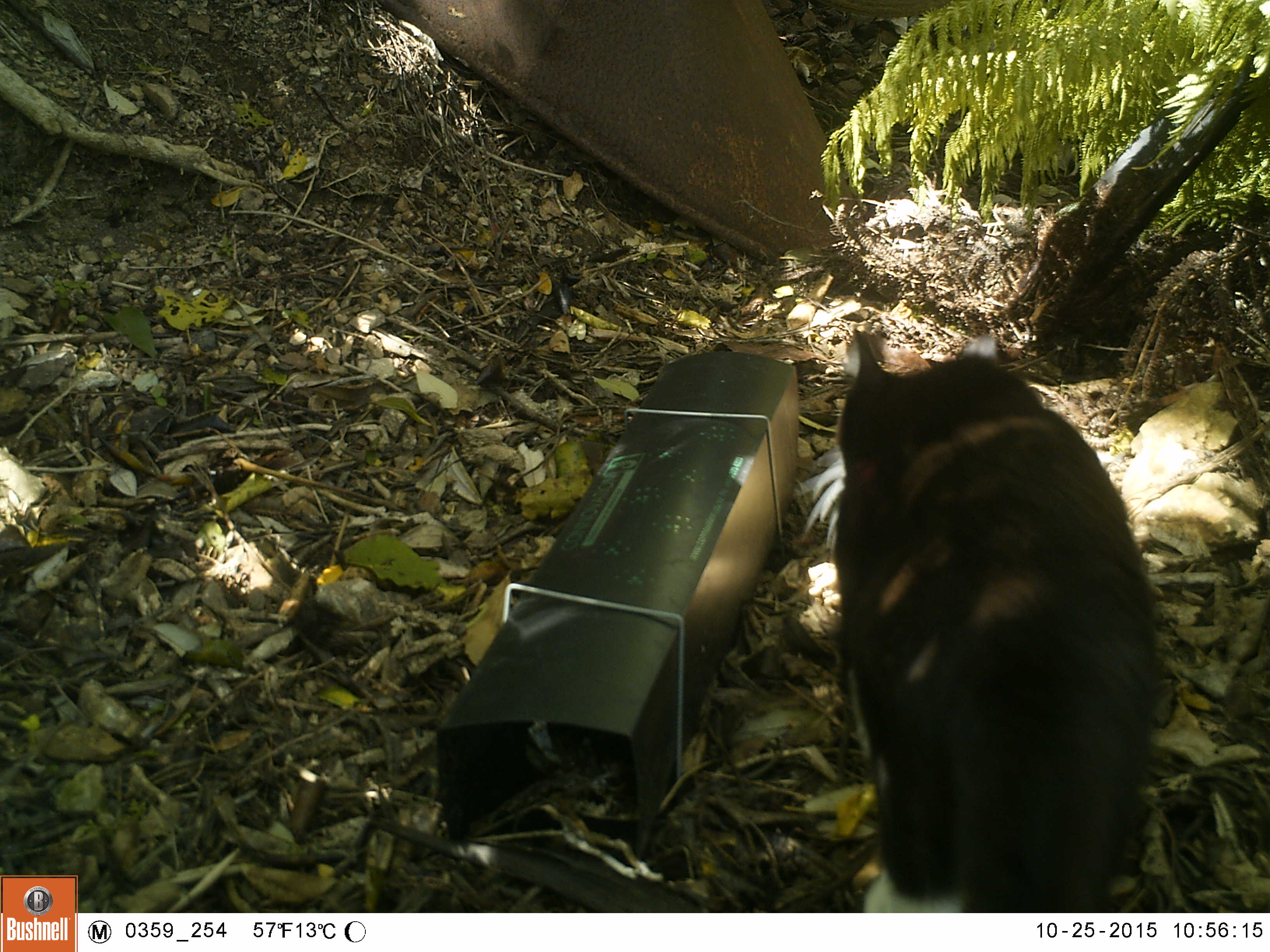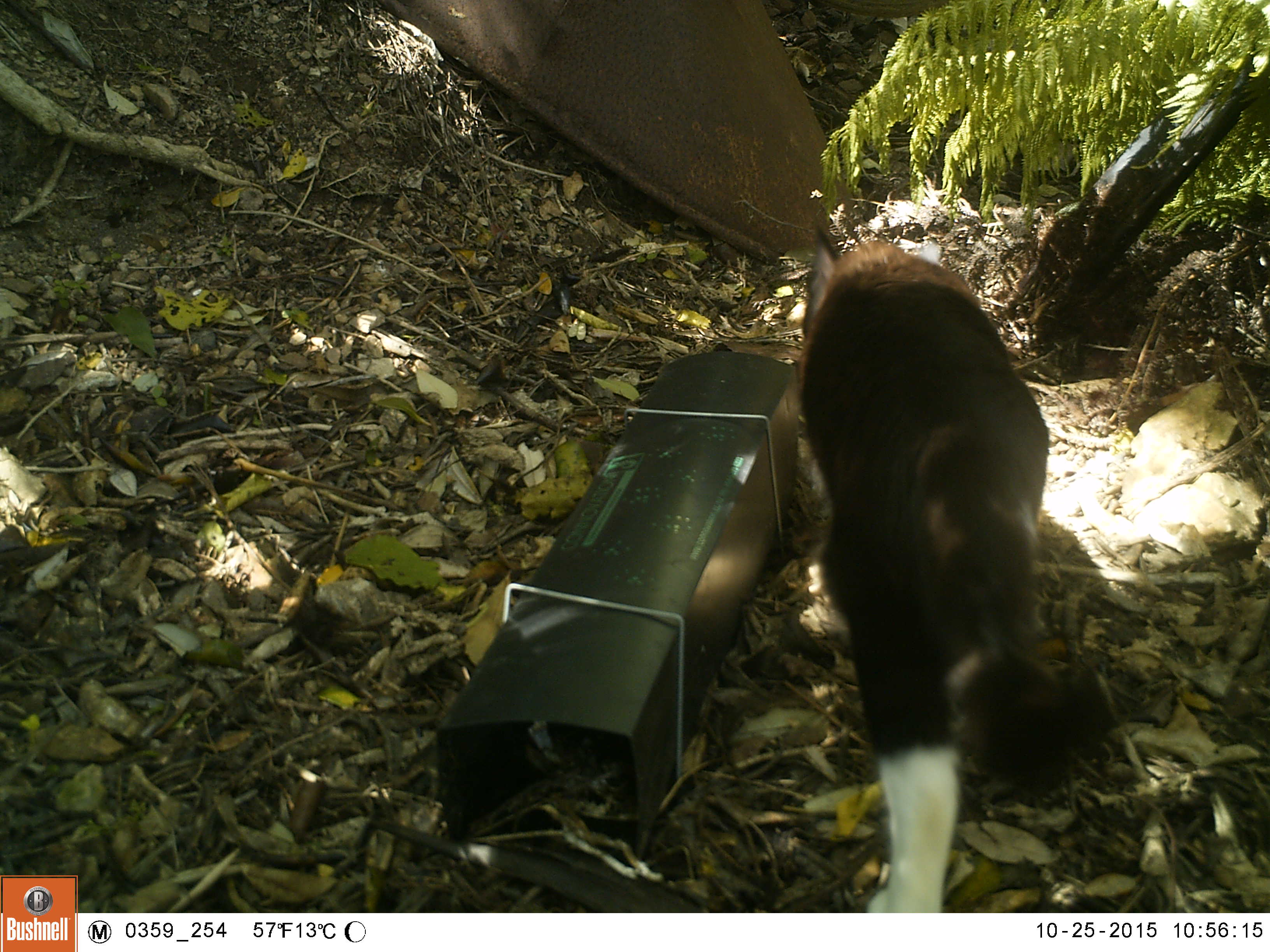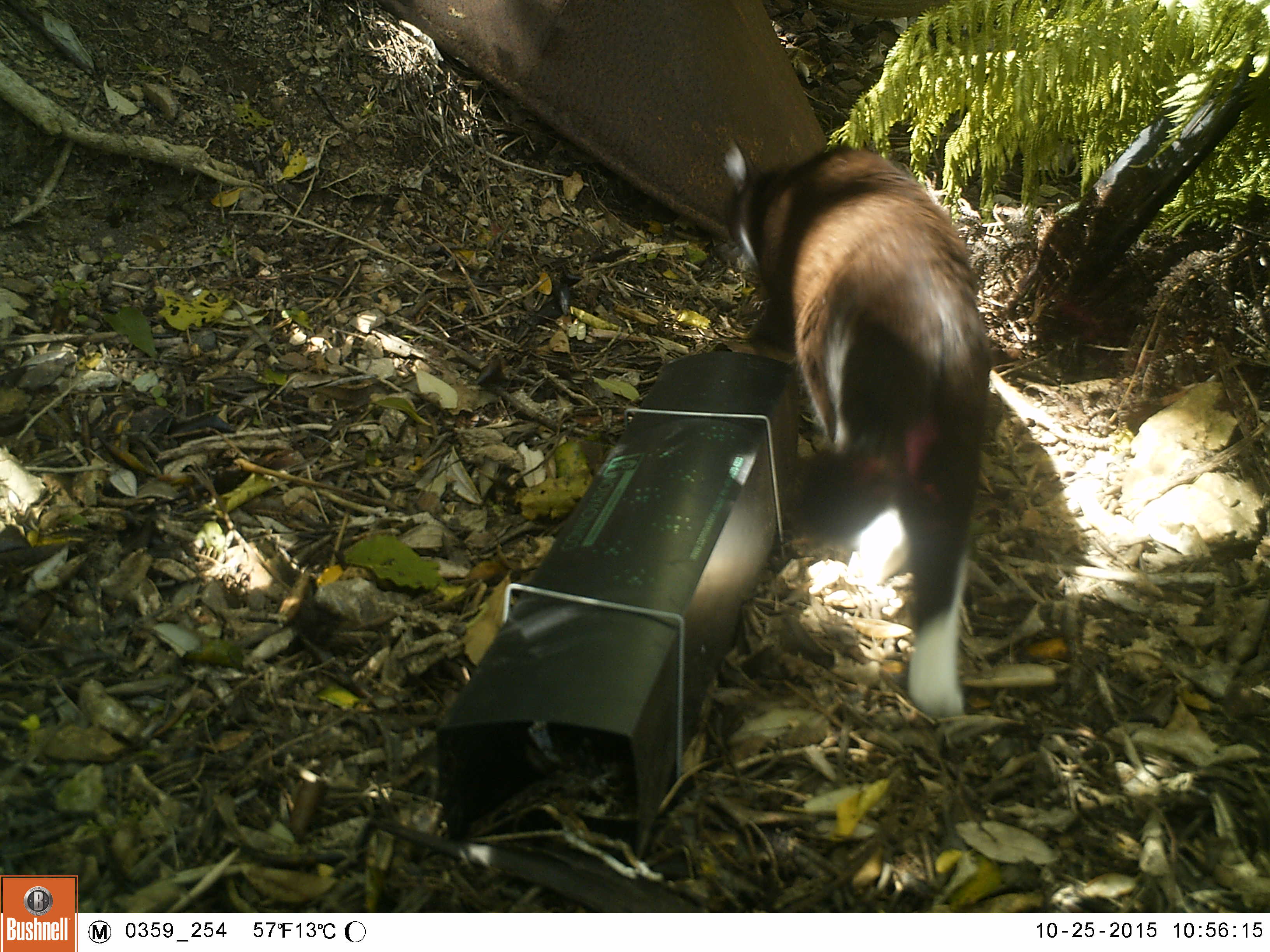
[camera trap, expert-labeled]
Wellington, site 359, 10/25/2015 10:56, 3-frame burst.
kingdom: Animalia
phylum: Chordata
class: Mammalia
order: Carnivora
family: Felidae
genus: Felis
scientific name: Felis catus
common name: cat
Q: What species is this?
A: Cat (Felis catus).